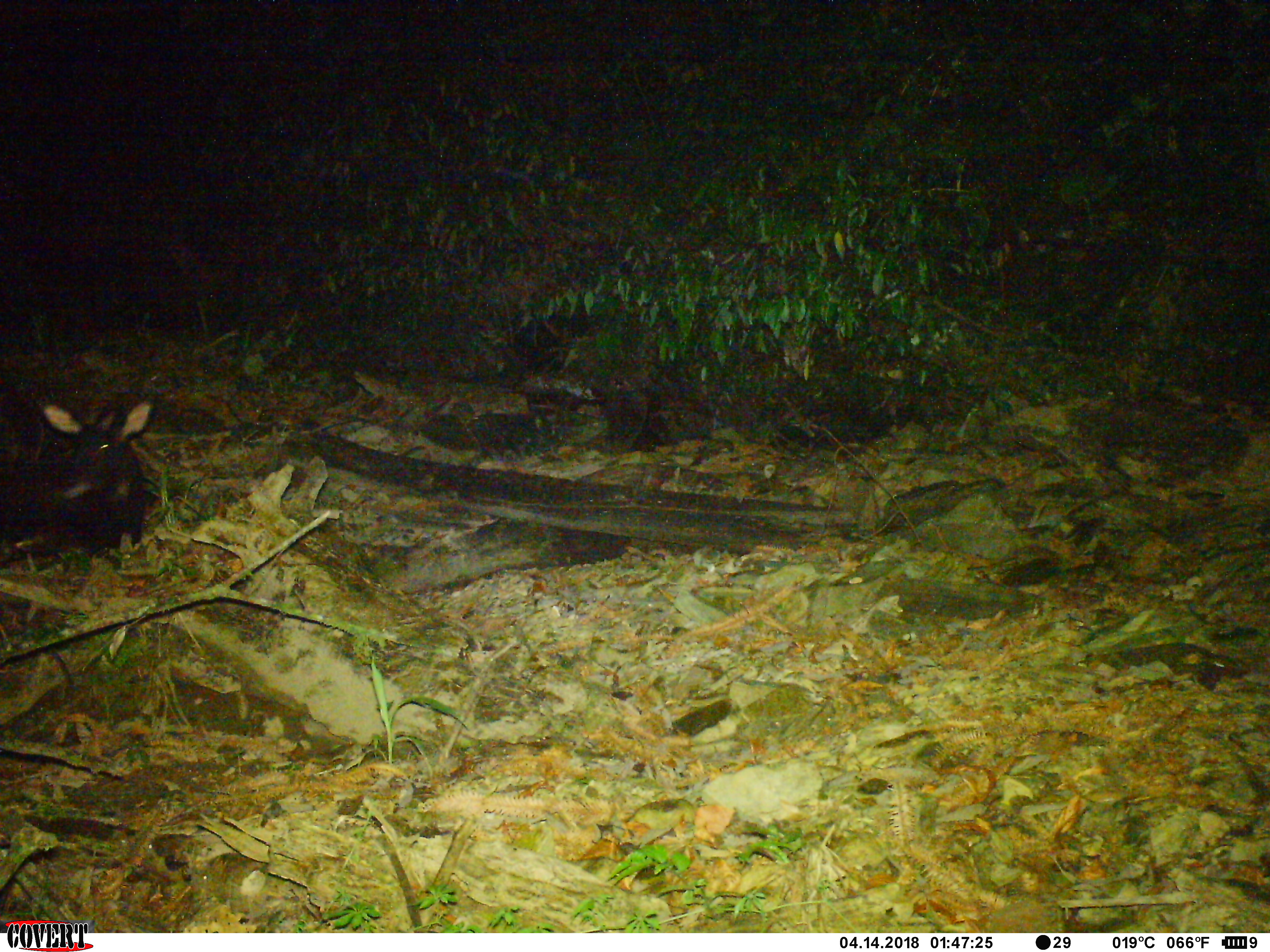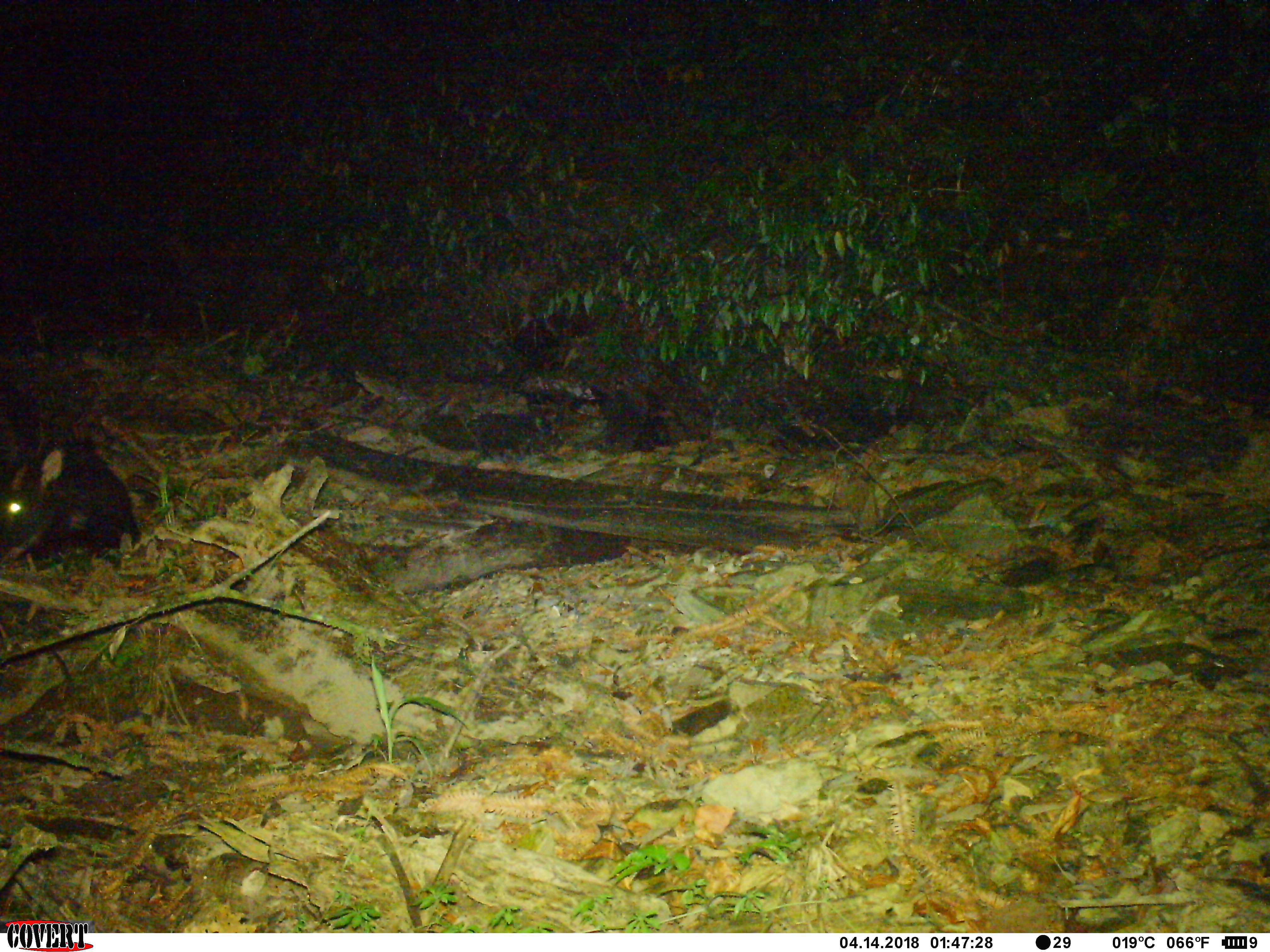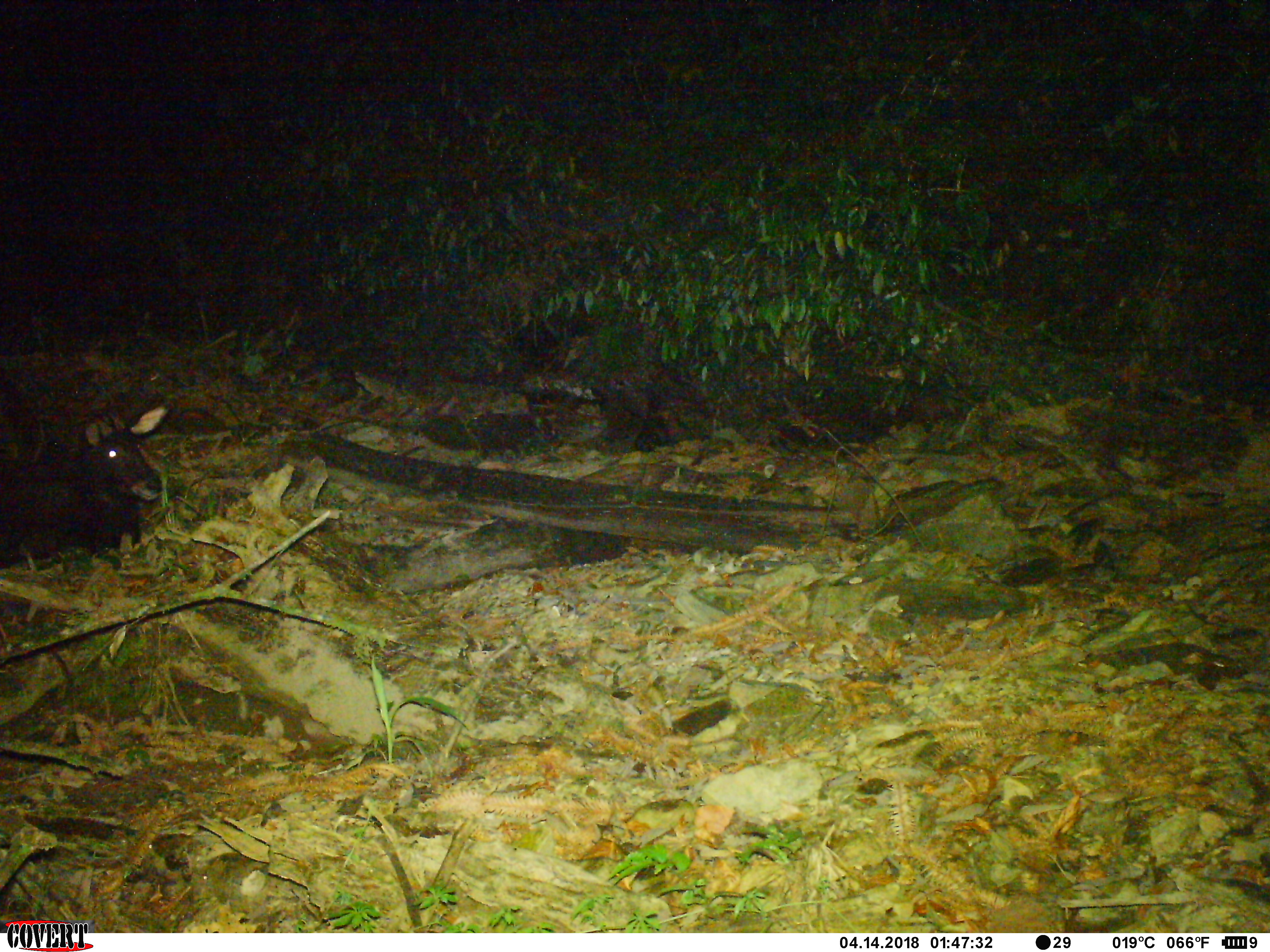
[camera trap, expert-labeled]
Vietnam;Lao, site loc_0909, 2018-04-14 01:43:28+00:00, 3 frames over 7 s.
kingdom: Animalia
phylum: Chordata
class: Mammalia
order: Artiodactyla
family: Bovidae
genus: Capricornis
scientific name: Capricornis sumatraensis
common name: chinese serow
Chinese serow (Capricornis sumatraensis). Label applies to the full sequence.